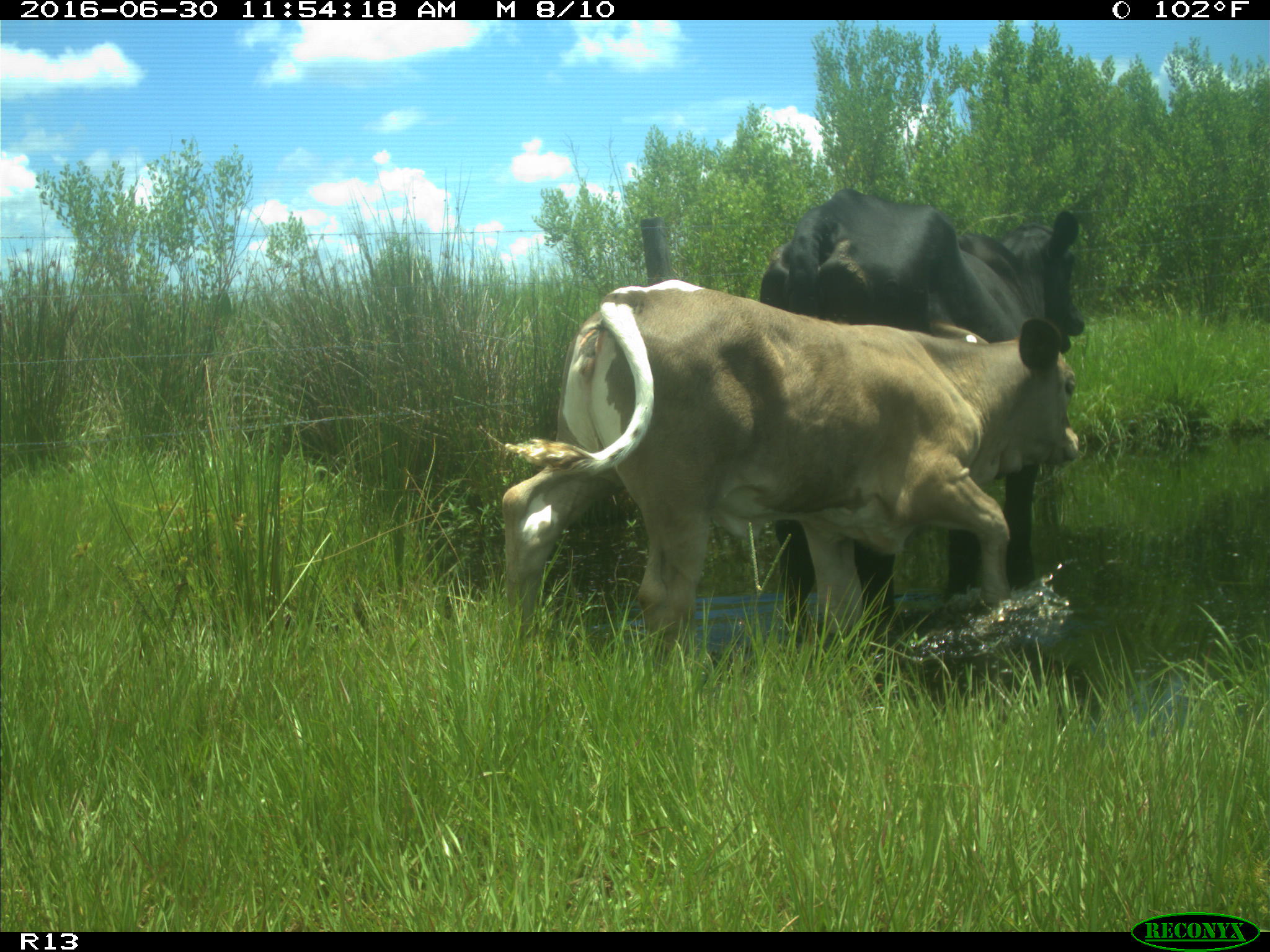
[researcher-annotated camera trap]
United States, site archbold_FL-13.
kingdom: Animalia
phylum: Chordata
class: Mammalia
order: Artiodactyla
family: Bovidae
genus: Bos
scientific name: Bos taurus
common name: domestic cow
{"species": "Bos taurus (domestic cow)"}